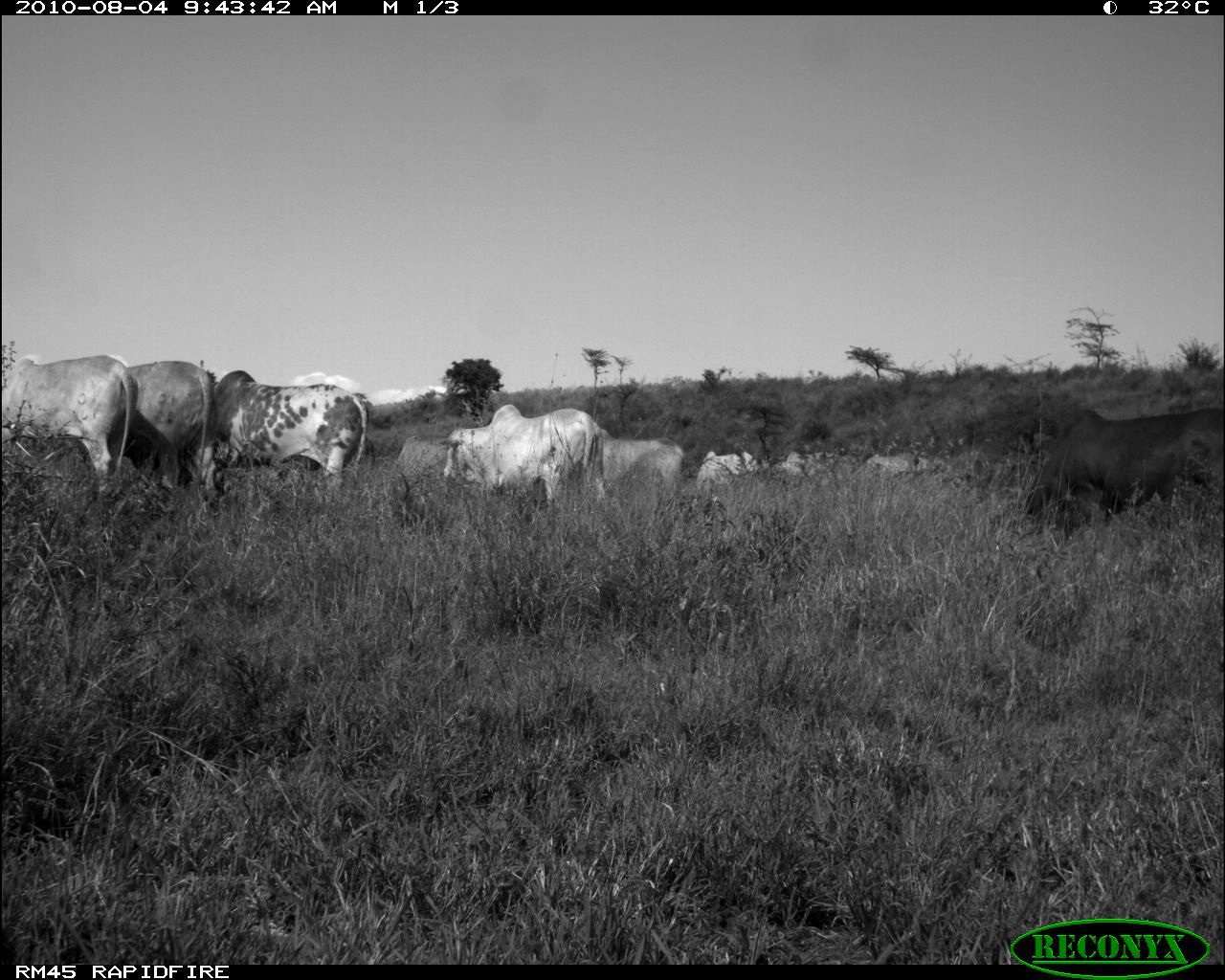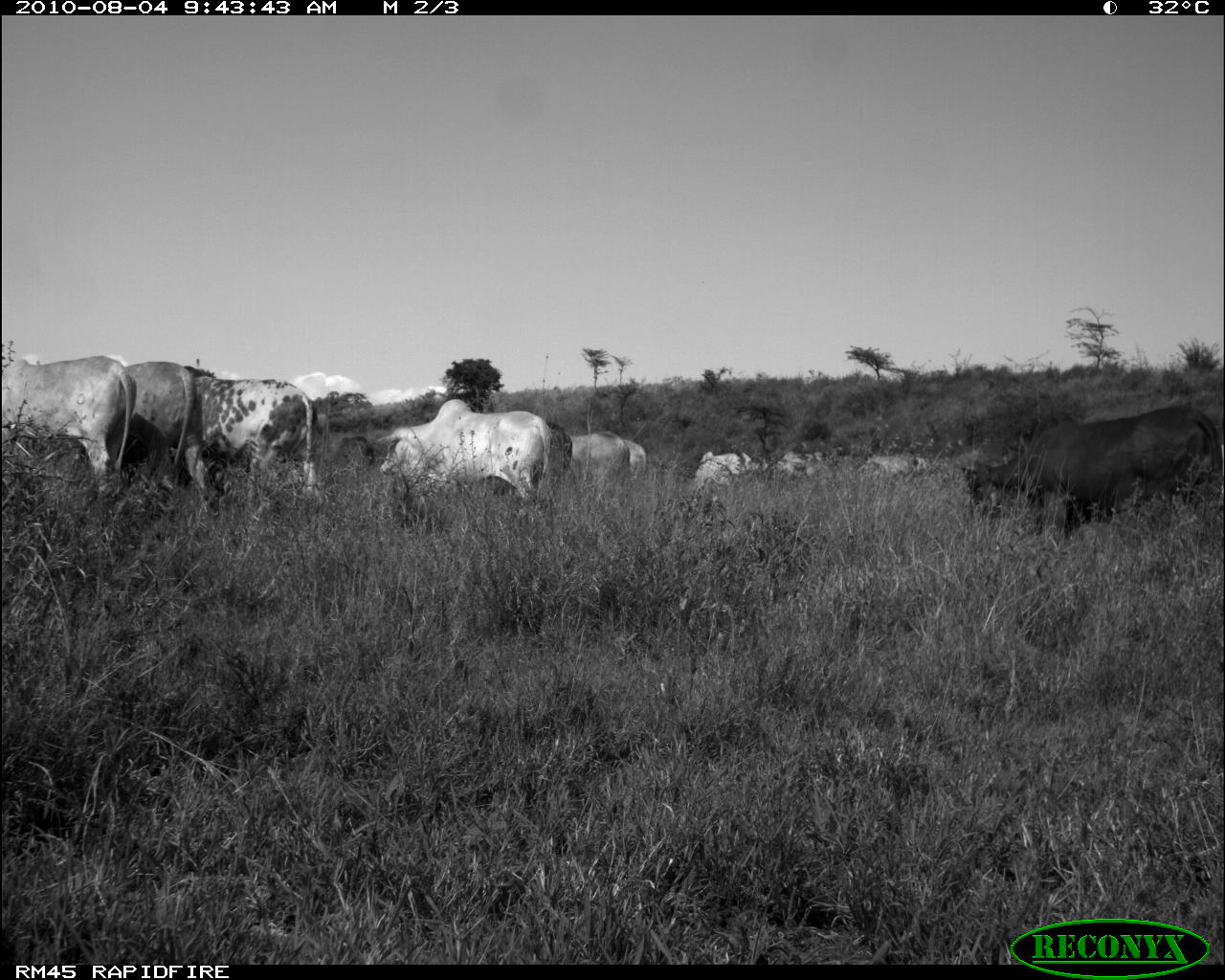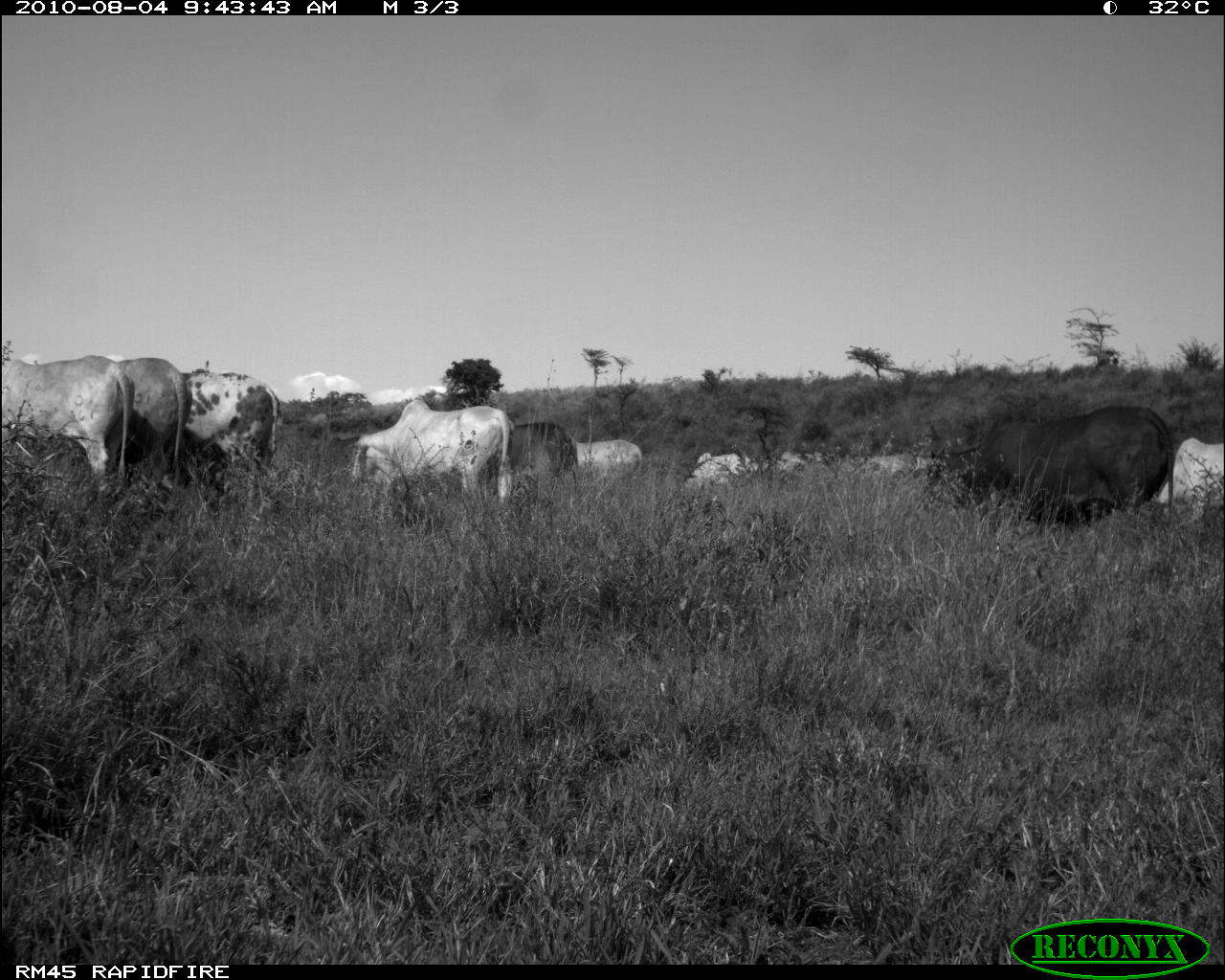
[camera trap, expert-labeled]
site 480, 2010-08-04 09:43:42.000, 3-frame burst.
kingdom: Animalia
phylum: Chordata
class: Mammalia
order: Artiodactyla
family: Bovidae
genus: Bos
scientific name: Bos taurus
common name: domestic cattle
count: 9